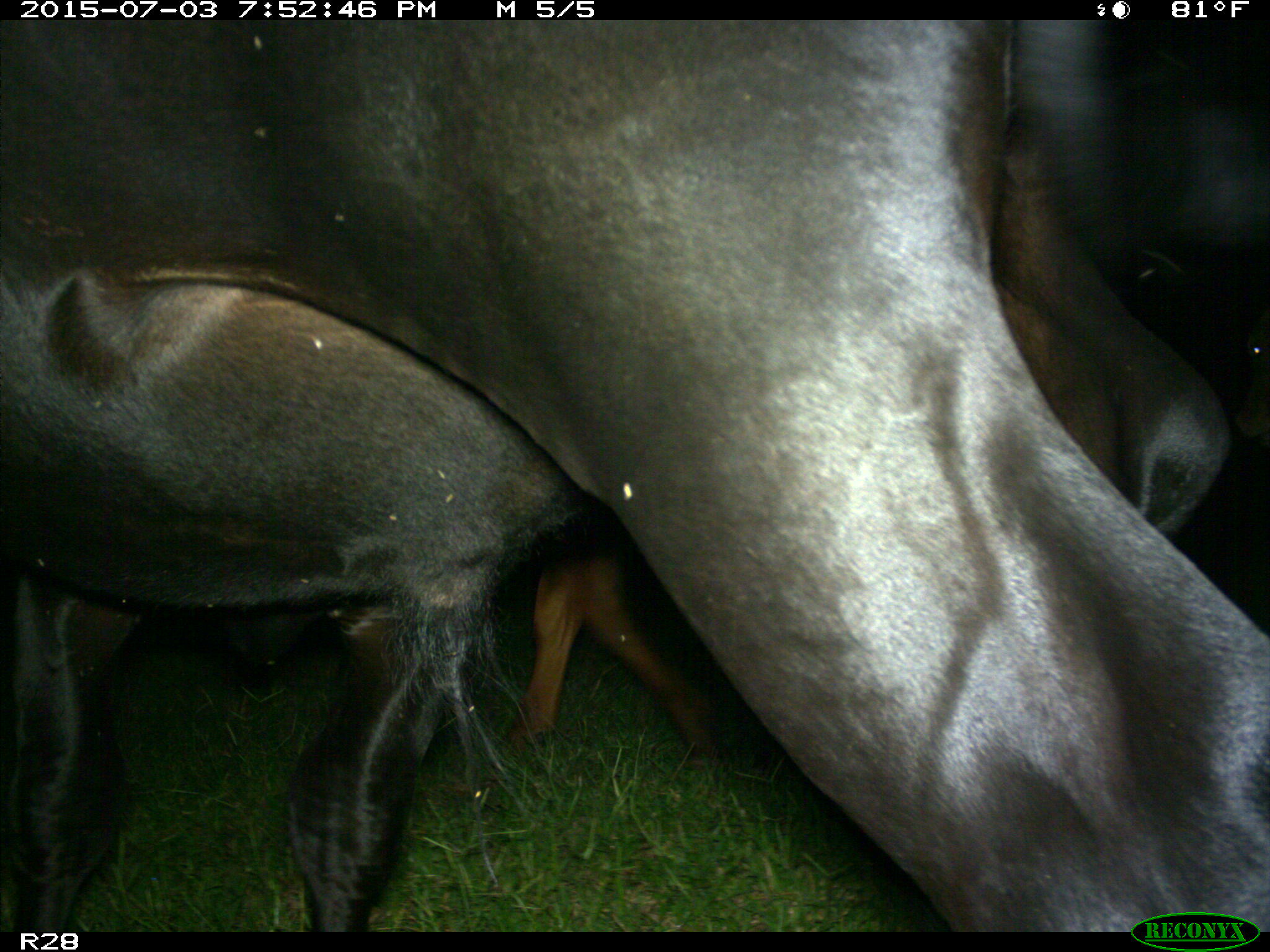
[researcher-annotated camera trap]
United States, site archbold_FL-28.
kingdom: Animalia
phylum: Chordata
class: Mammalia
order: Artiodactyla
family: Bovidae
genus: Bos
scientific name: Bos taurus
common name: domestic cow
Bos taurus (domestic cow).